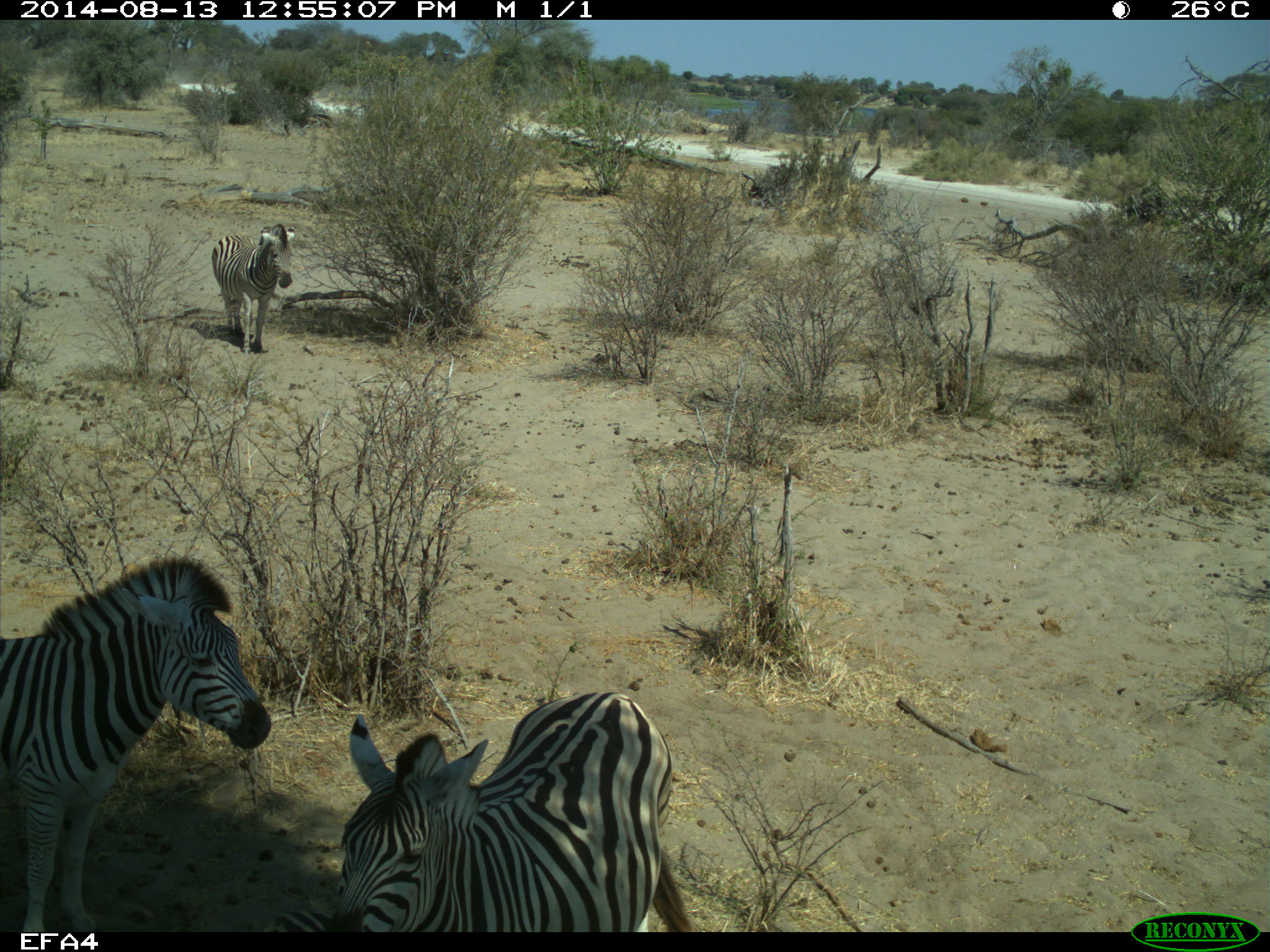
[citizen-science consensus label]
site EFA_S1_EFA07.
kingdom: Animalia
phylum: Chordata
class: Mammalia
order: Perissodactyla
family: Equidae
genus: Equus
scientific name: Equus quagga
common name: plains zebra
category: zebraplains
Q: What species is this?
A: Zebraplains (plains zebra) (Equus quagga).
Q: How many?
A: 3.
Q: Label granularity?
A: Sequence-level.